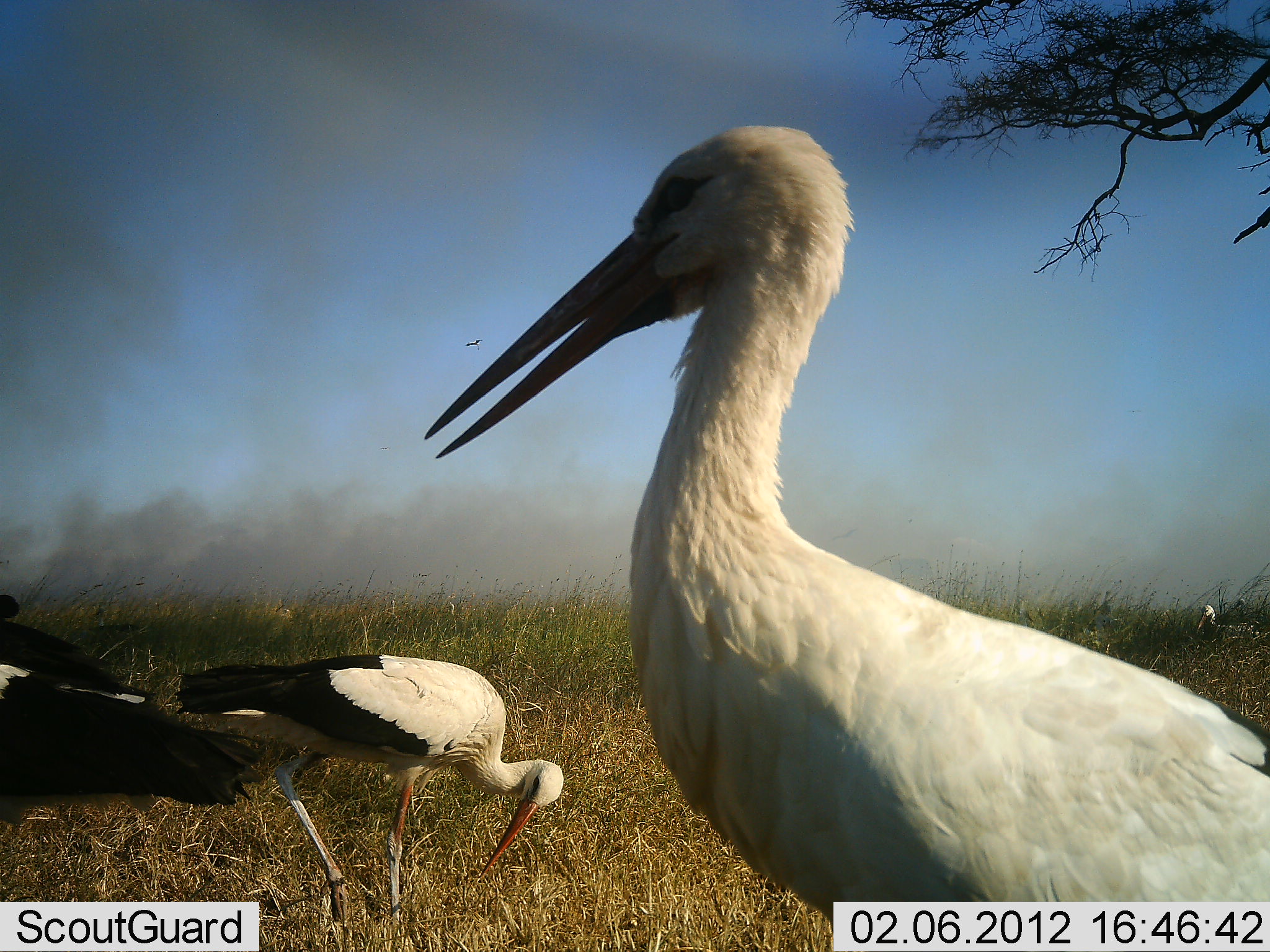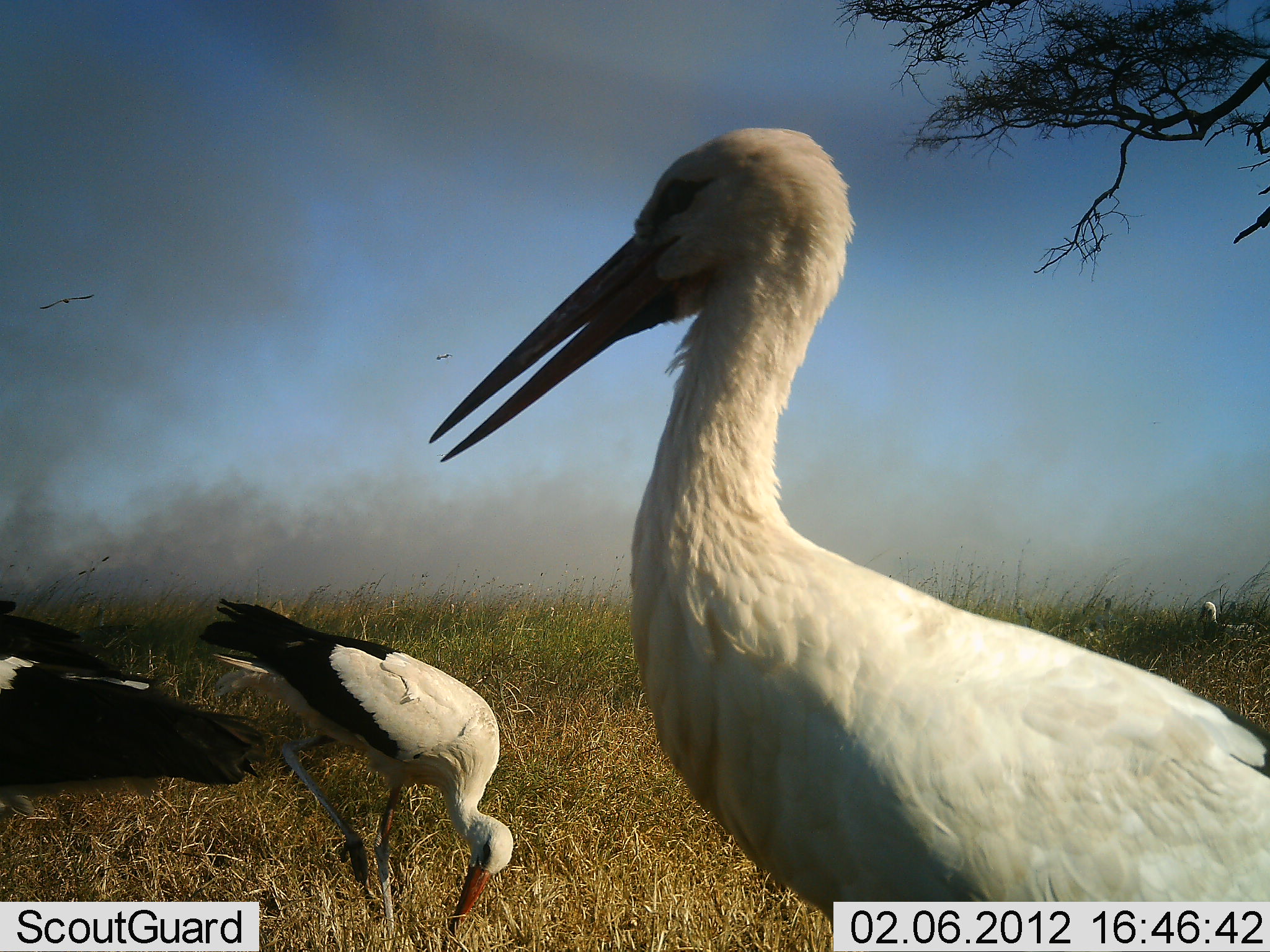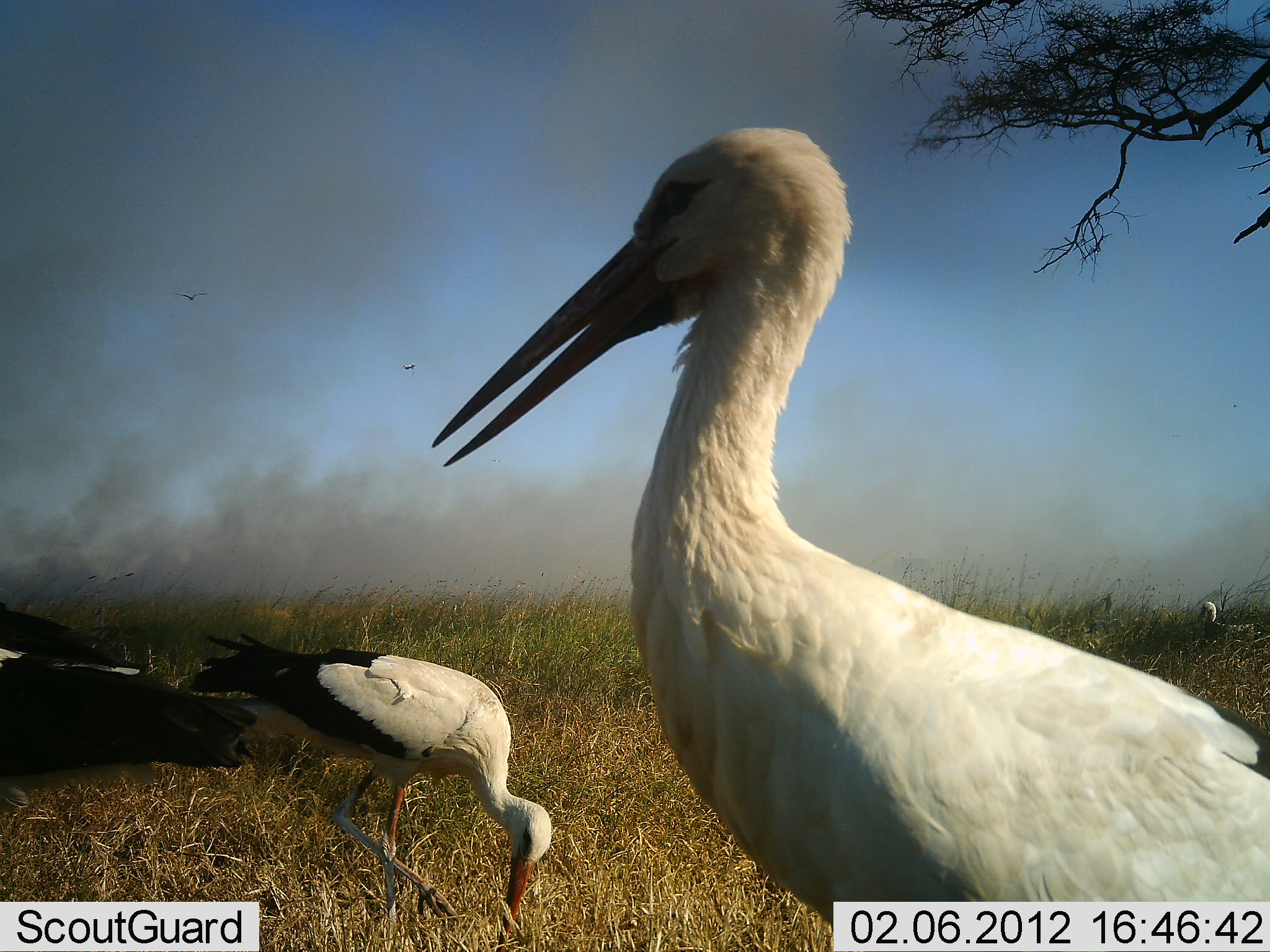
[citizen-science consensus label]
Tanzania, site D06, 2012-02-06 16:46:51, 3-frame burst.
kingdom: Animalia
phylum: Chordata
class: Aves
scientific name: Aves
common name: bird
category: otherbird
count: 3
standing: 93%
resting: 0%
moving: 14%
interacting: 0%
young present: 0%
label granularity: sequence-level